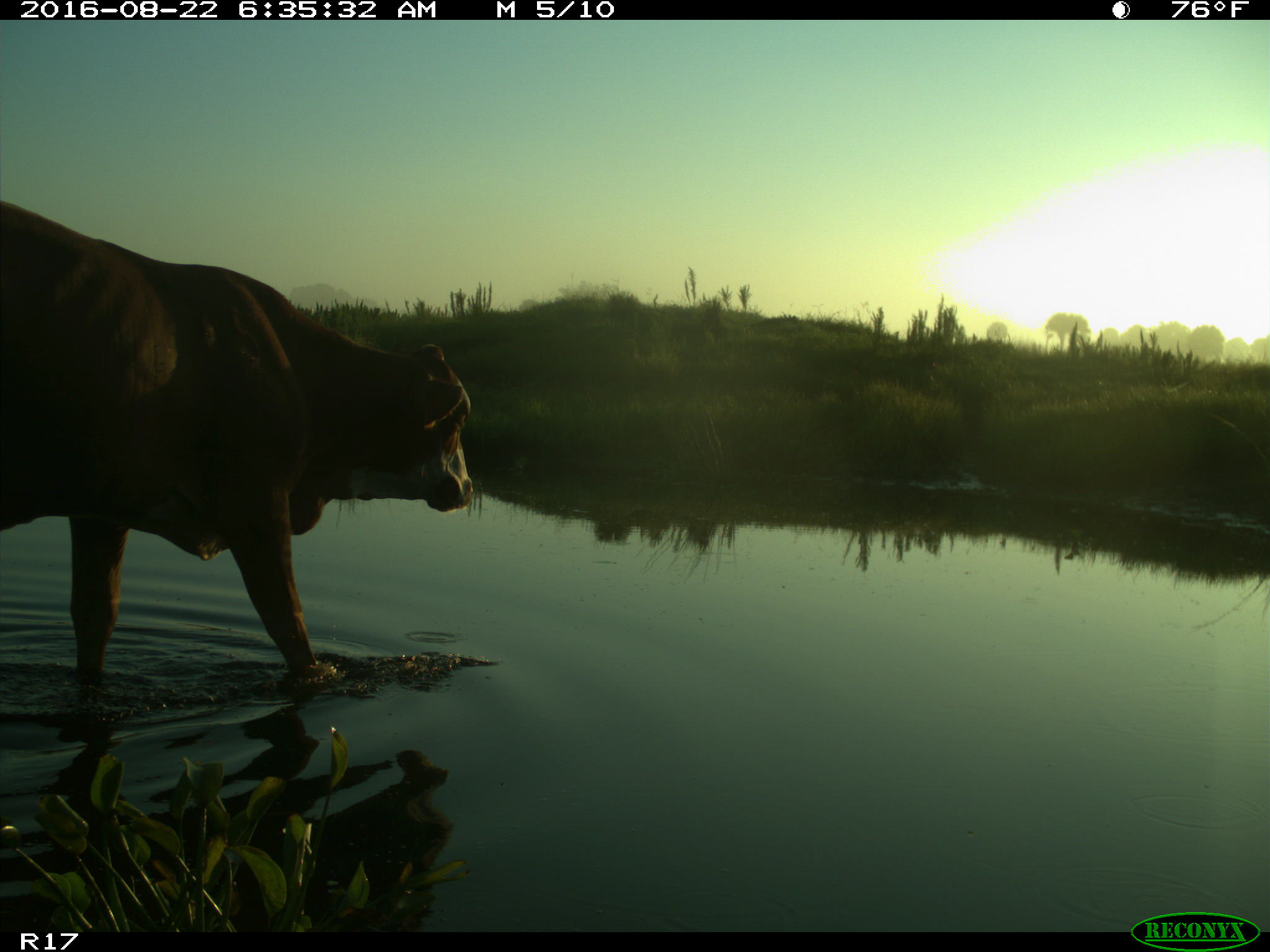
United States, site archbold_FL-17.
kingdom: Animalia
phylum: Chordata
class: Mammalia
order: Artiodactyla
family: Bovidae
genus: Bos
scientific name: Bos taurus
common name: domestic cow